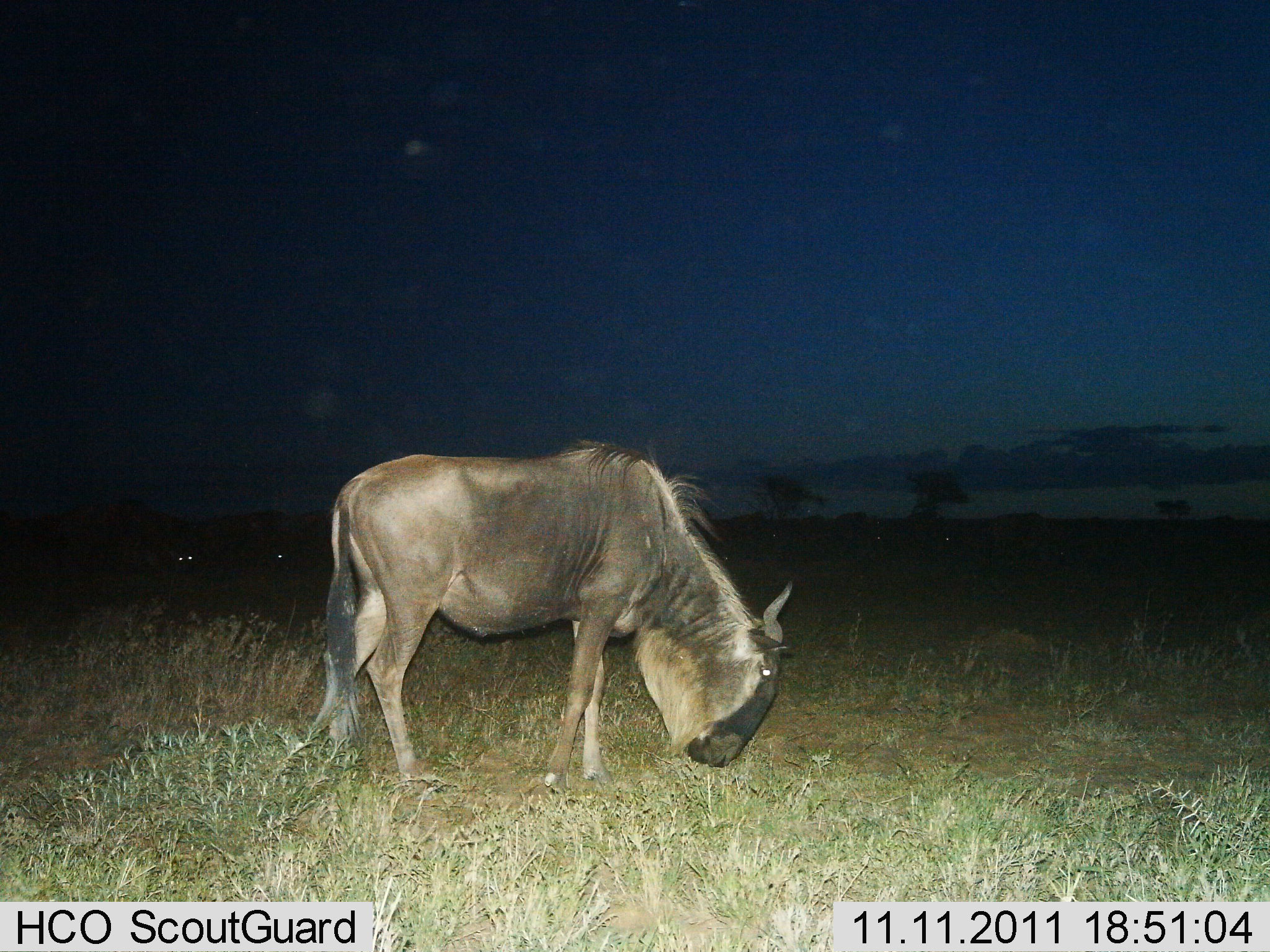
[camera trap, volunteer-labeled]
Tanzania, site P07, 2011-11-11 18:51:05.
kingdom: Animalia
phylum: Chordata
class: Mammalia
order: Artiodactyla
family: Bovidae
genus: Connochaetes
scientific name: Connochaetes taurinus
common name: blue wildebeest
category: wildebeest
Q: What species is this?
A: Wildebeest (blue wildebeest) (Connochaetes taurinus).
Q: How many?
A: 1.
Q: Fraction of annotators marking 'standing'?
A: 36%.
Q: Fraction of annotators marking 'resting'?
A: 0%.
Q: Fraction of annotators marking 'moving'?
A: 0%.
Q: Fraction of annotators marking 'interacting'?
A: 0%.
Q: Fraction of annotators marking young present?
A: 0%.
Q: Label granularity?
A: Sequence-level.